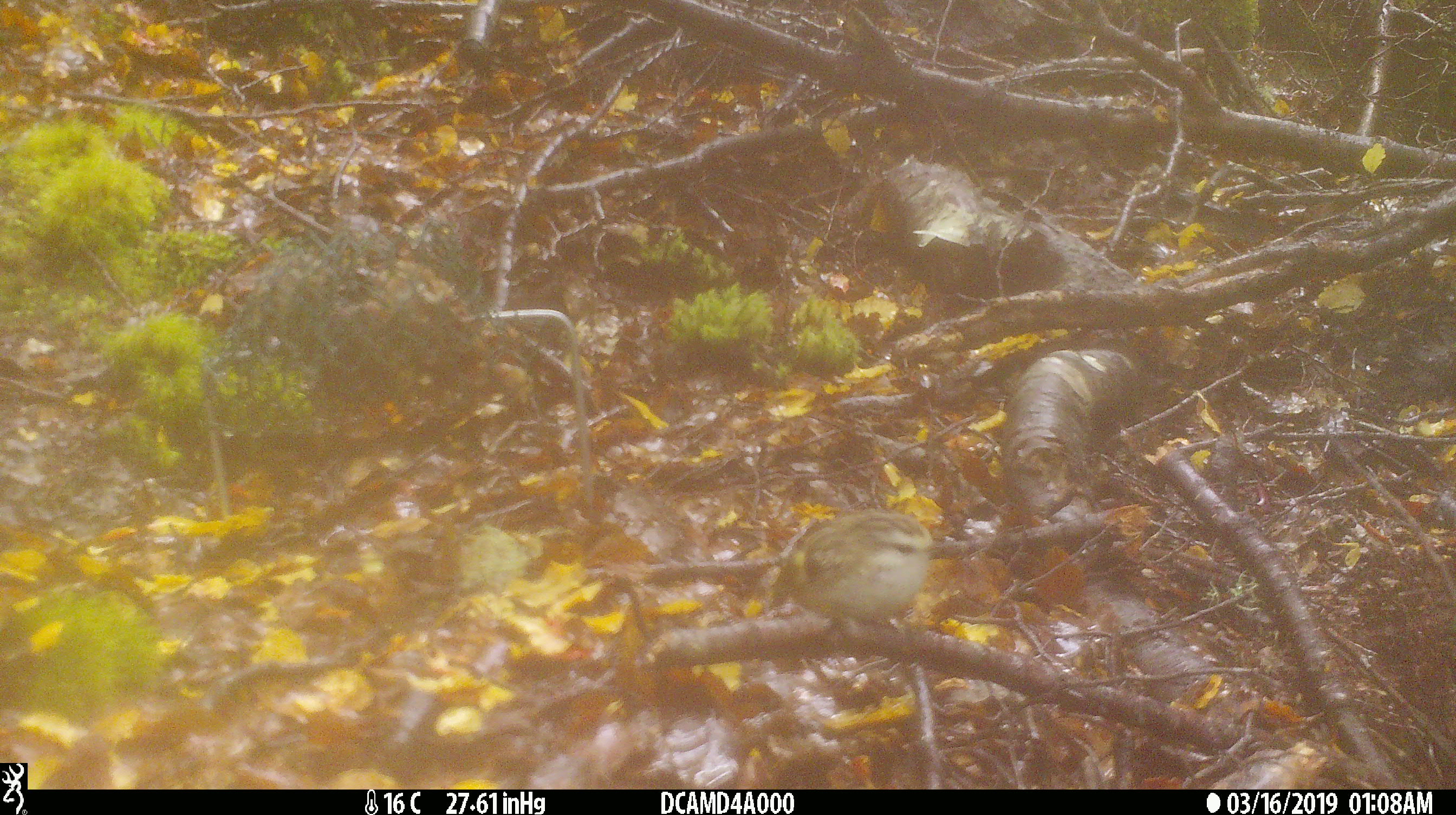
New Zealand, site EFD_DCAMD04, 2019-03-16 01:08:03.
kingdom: Animalia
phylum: Chordata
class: Aves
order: Passeriformes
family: Acanthisittidae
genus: Acanthisitta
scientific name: Acanthisitta chloris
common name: rifleman